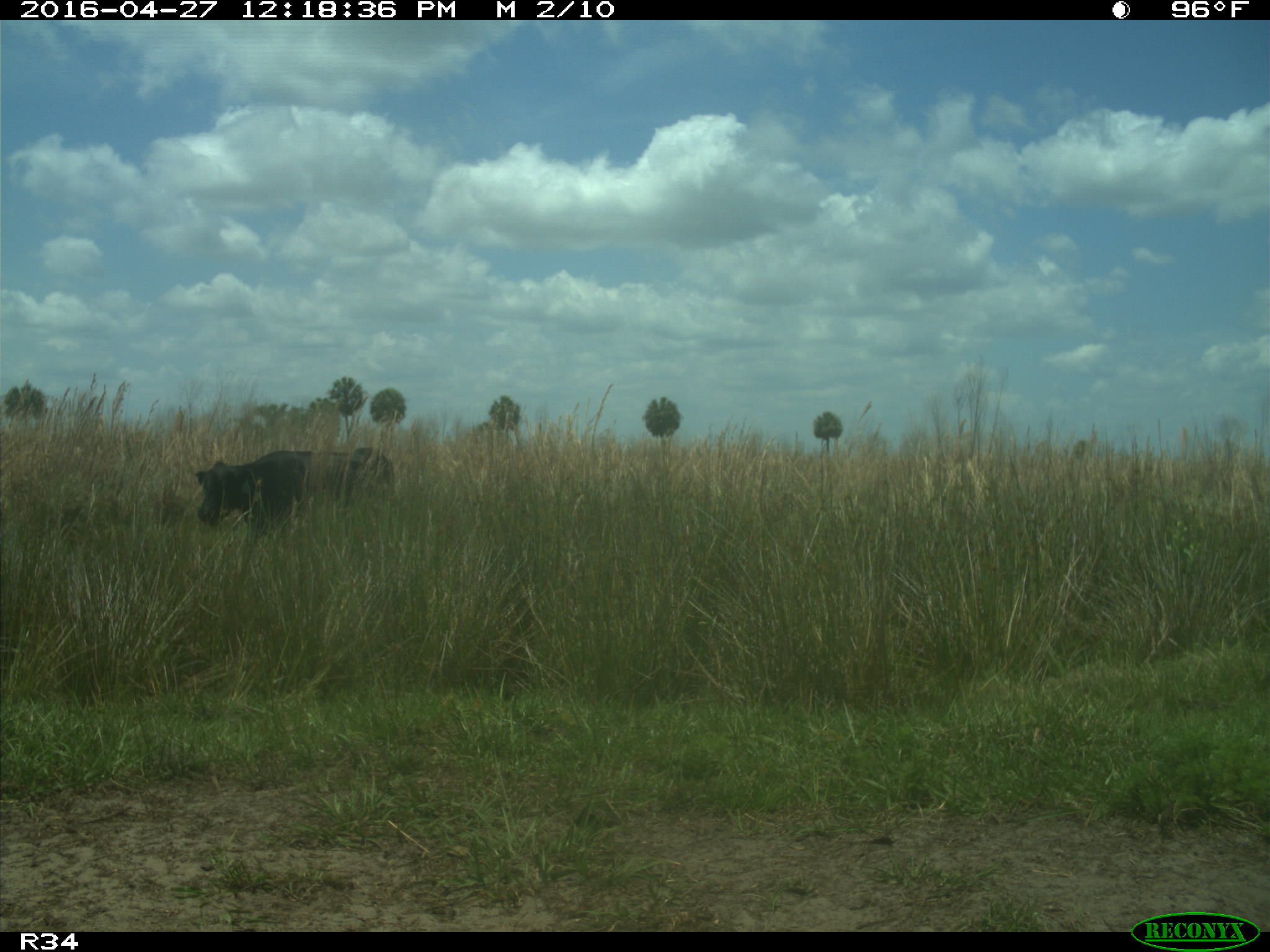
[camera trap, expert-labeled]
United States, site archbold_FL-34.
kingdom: Animalia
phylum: Chordata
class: Mammalia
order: Artiodactyla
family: Bovidae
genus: Bos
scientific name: Bos taurus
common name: domestic cow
Bos taurus (domestic cow).